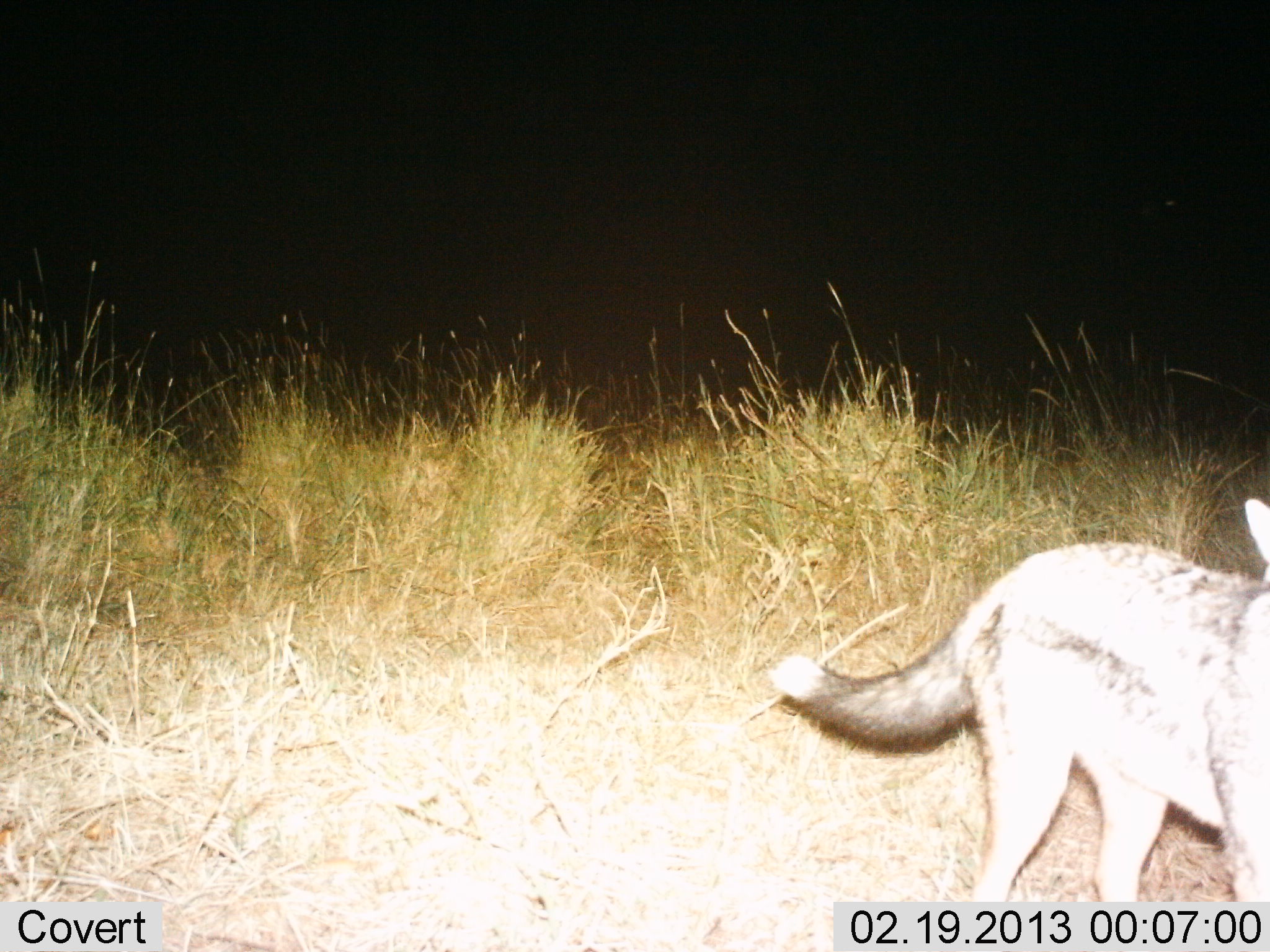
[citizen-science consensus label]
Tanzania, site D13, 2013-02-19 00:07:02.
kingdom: Animalia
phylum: Chordata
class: Mammalia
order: Carnivora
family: Canidae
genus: Lupulella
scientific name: Lupulella mesomelas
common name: black-backed jackal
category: jackal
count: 1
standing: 82%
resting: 0%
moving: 18%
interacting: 3%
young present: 0%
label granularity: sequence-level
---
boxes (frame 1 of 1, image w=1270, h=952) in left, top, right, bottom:
animal: 766, 499, 1270, 902